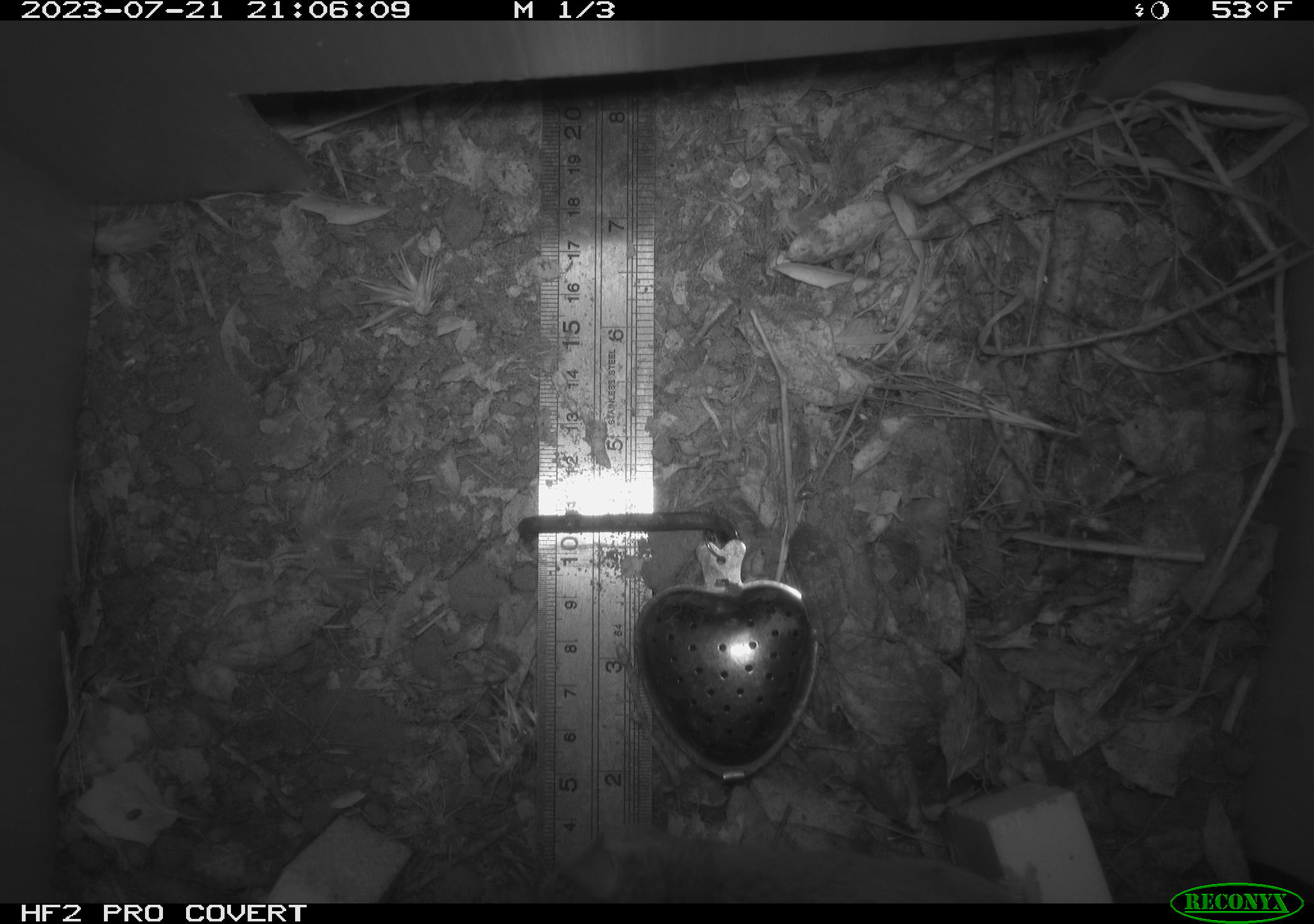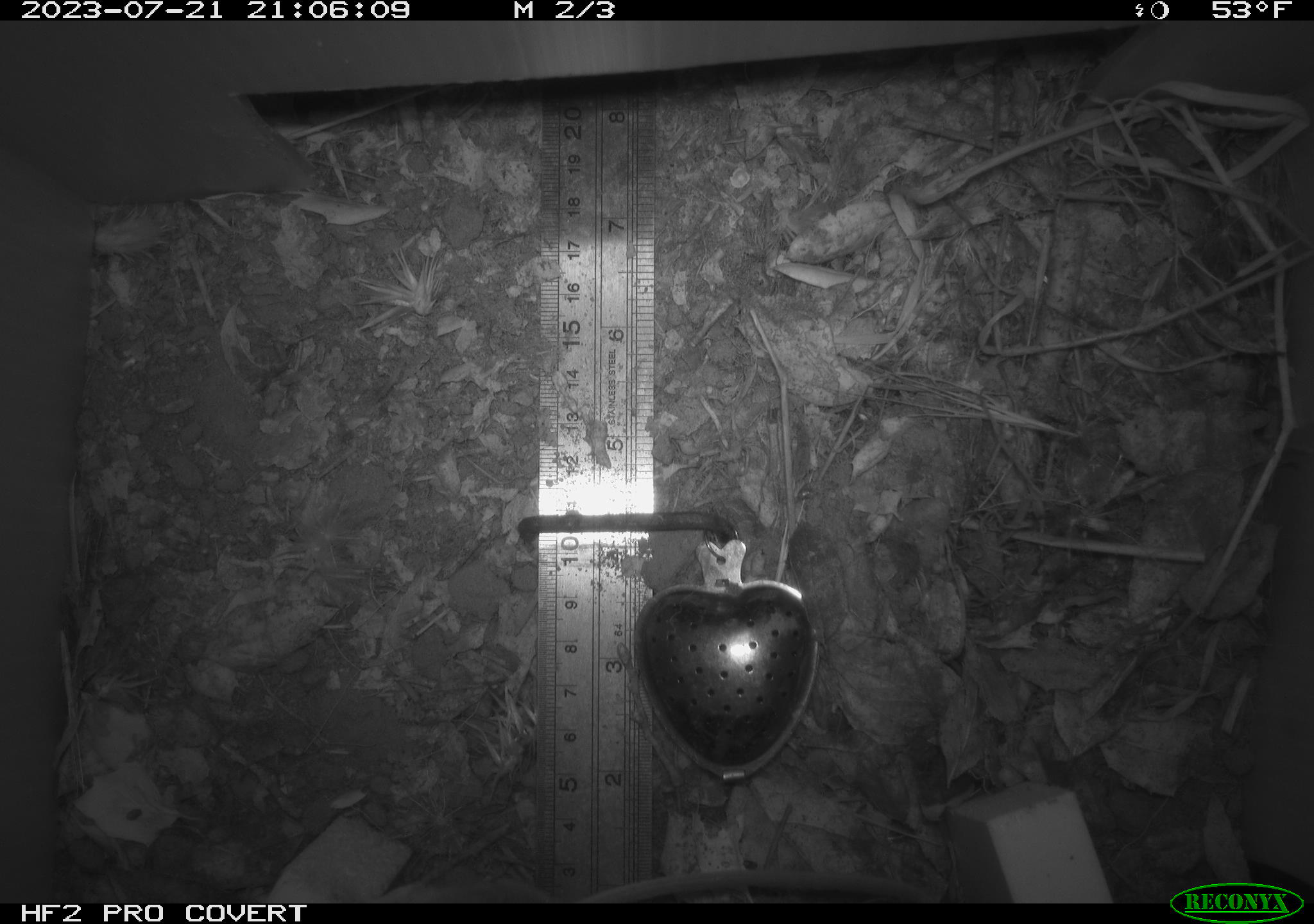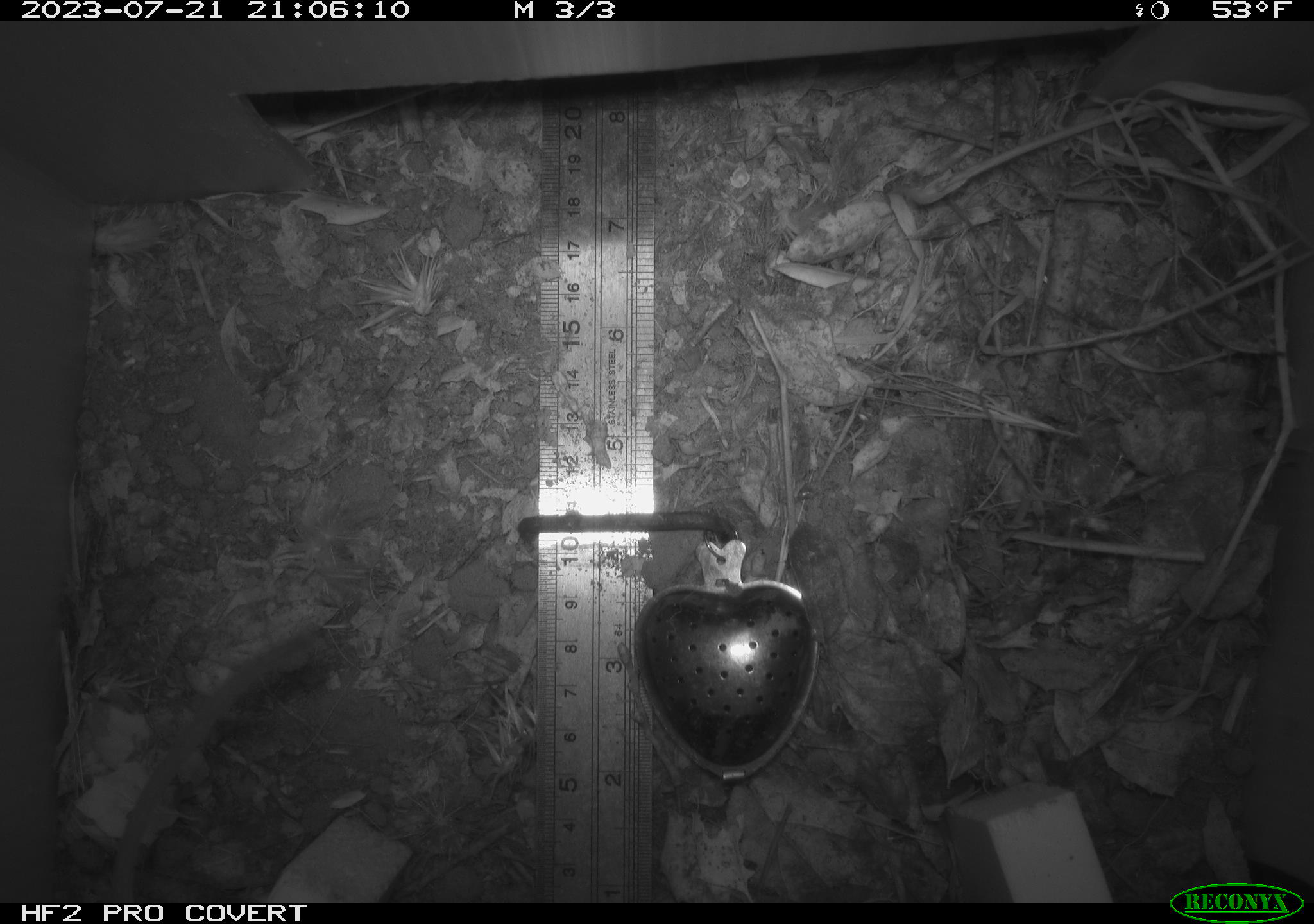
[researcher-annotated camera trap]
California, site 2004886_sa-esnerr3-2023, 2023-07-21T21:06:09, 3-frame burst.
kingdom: Animalia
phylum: Chordata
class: Mammalia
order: Rodentia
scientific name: Rodentia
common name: mouse species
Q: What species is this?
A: Mouse species (Rodentia).